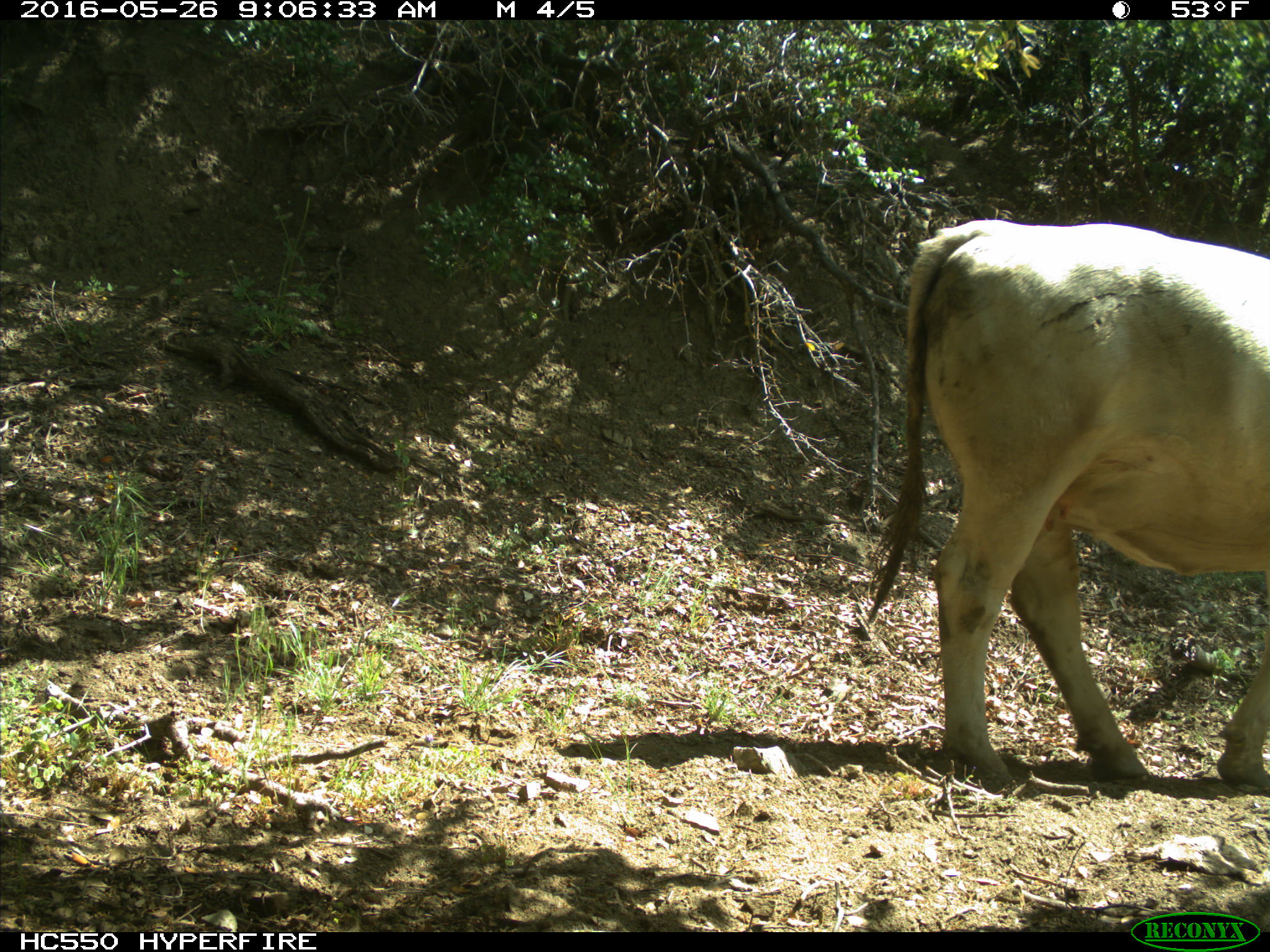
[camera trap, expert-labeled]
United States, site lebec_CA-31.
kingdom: Animalia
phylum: Chordata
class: Mammalia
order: Artiodactyla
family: Bovidae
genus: Bos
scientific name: Bos taurus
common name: domestic cow